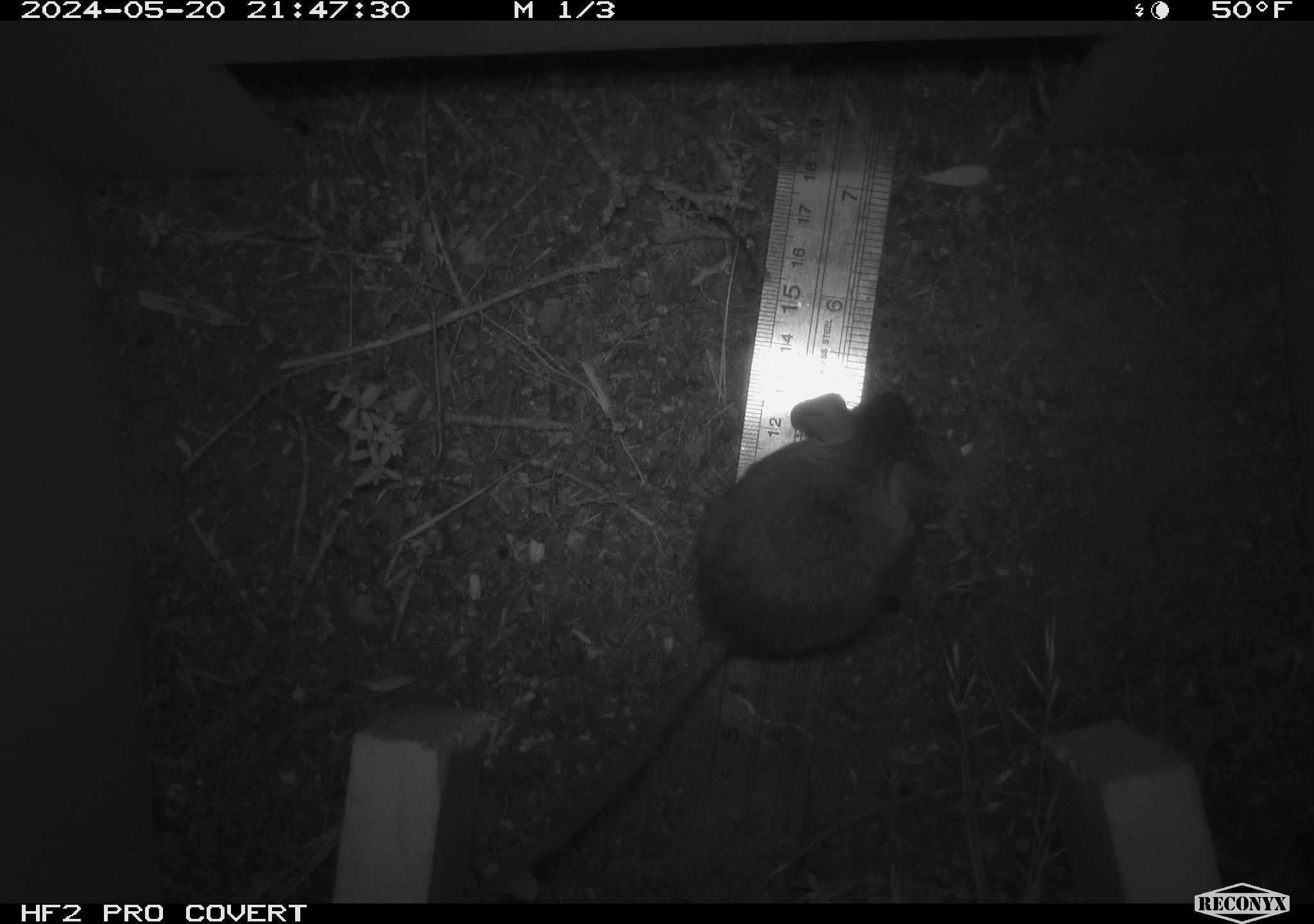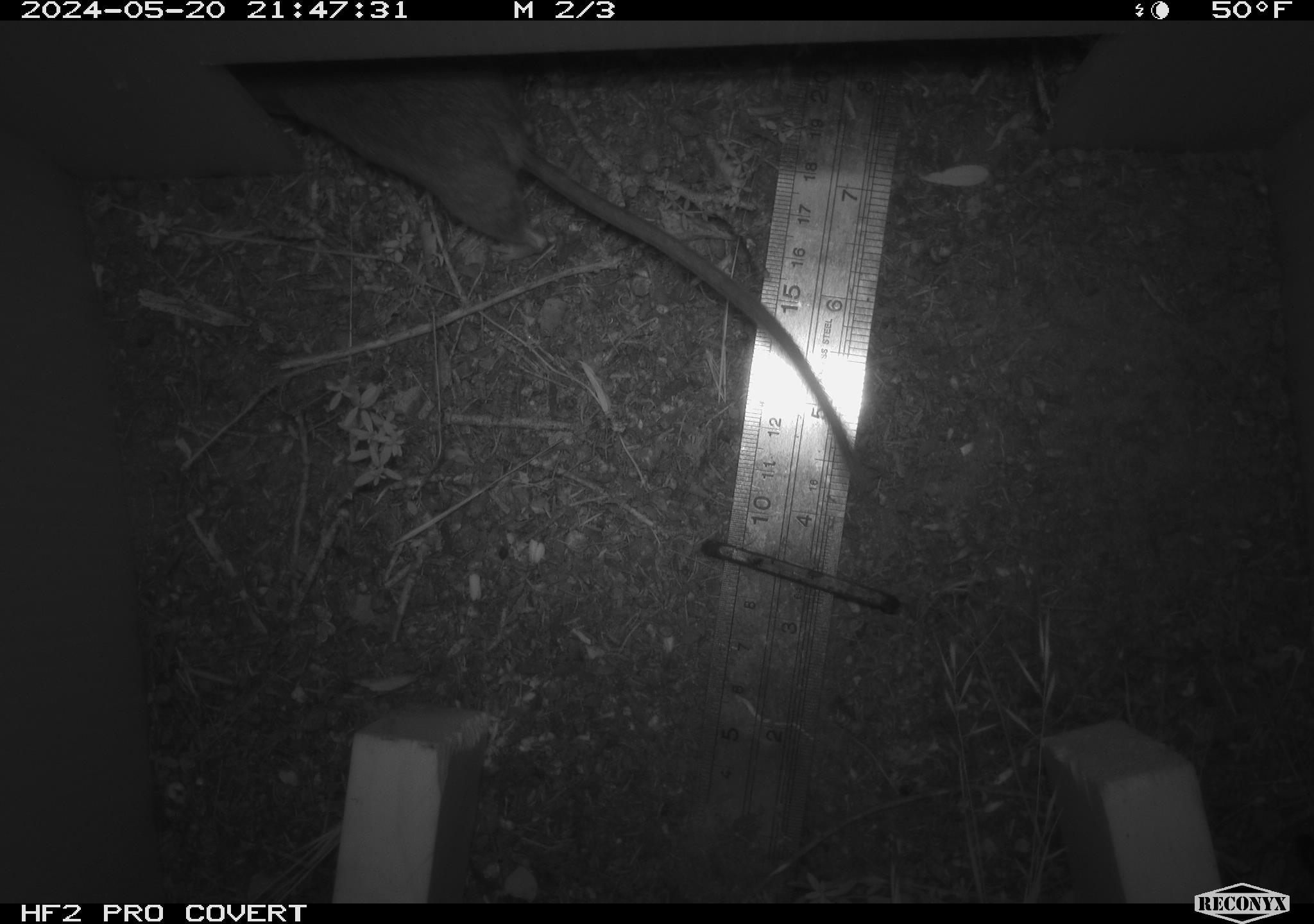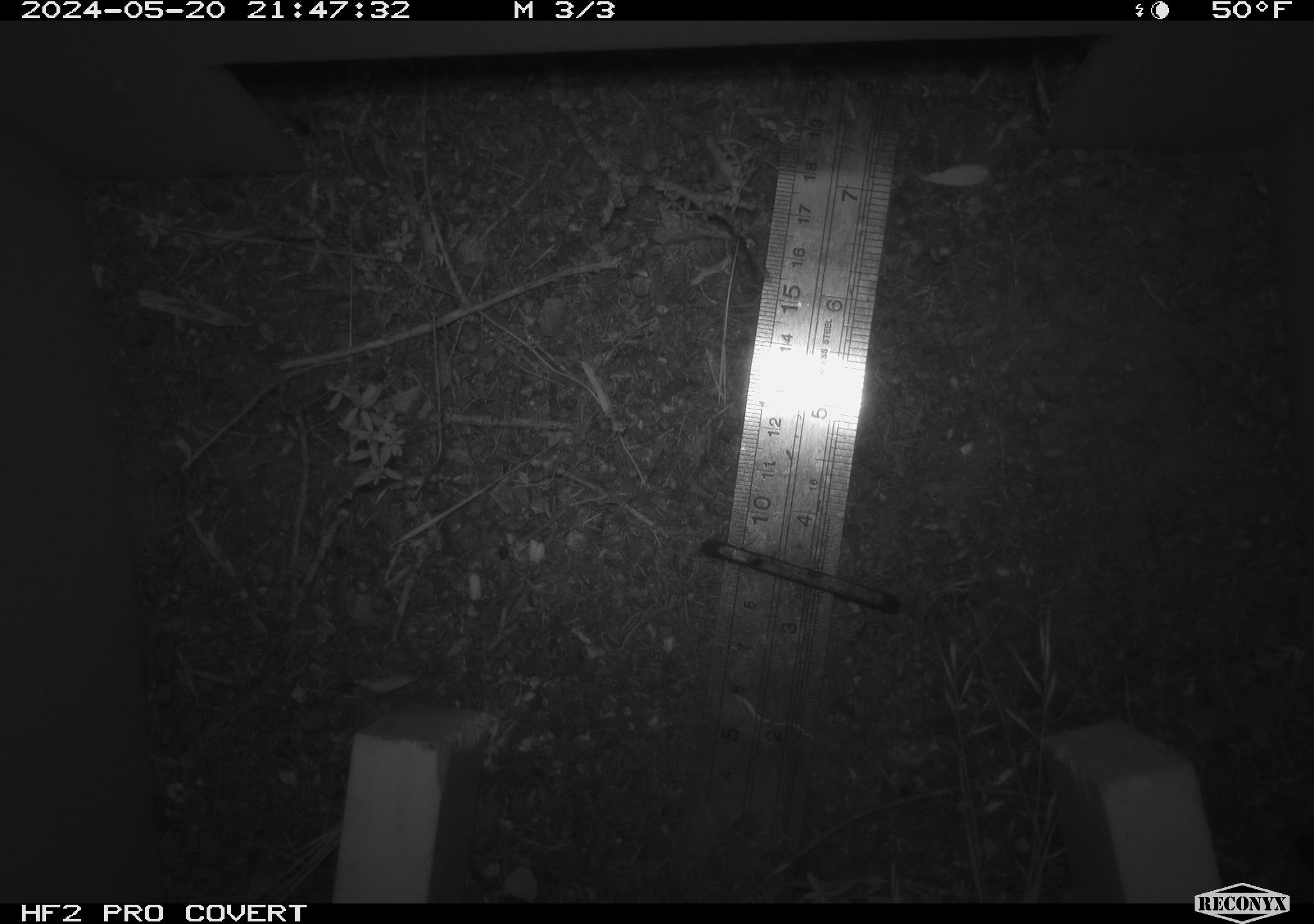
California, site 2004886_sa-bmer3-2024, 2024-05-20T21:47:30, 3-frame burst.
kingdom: Animalia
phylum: Chordata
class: Mammalia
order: Rodentia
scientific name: Rodentia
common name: mouse species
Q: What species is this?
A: Mouse species (Rodentia).